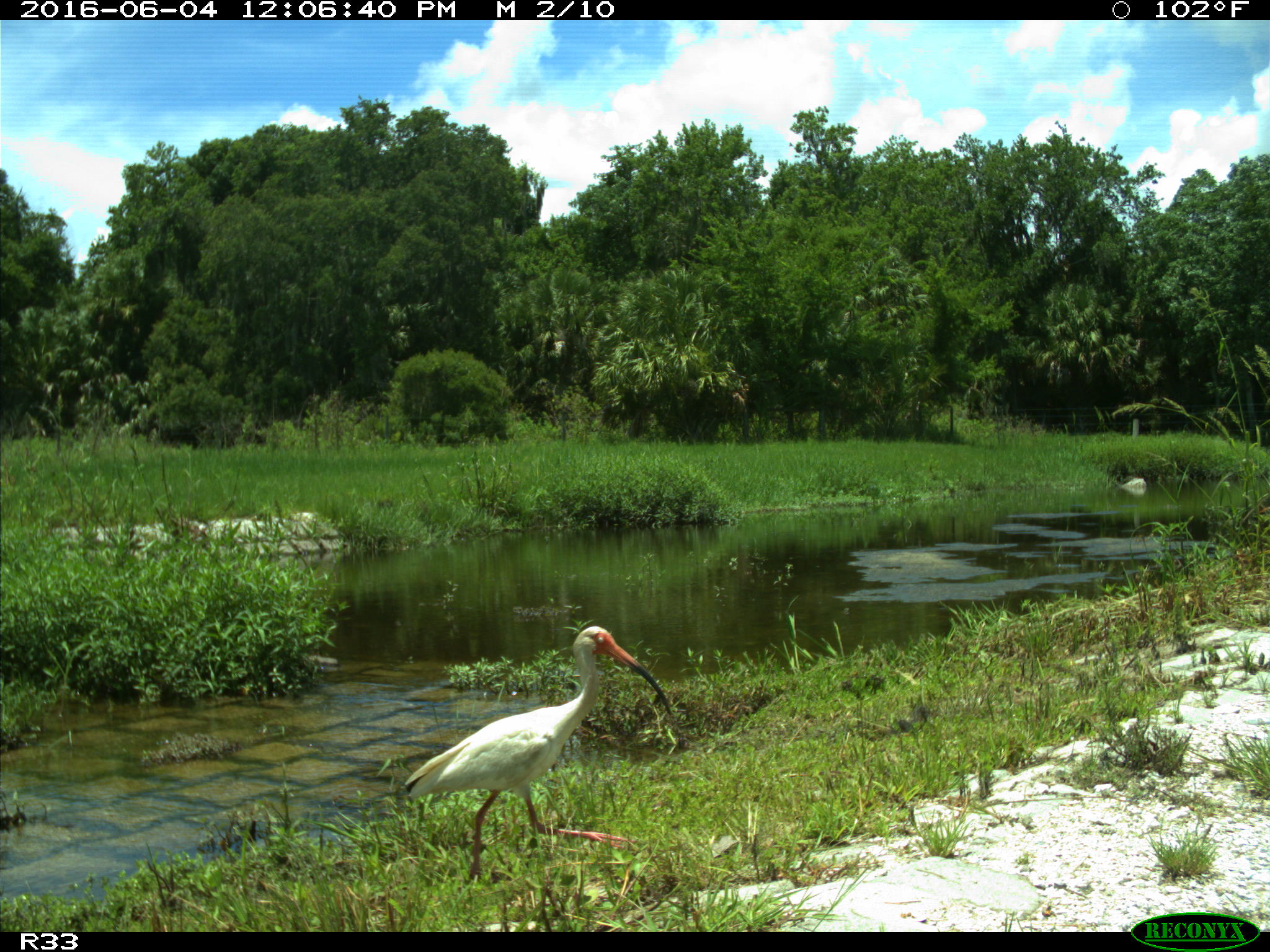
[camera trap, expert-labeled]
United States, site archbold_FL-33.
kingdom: Animalia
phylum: Chordata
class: Aves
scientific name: Aves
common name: birds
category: unidentified bird